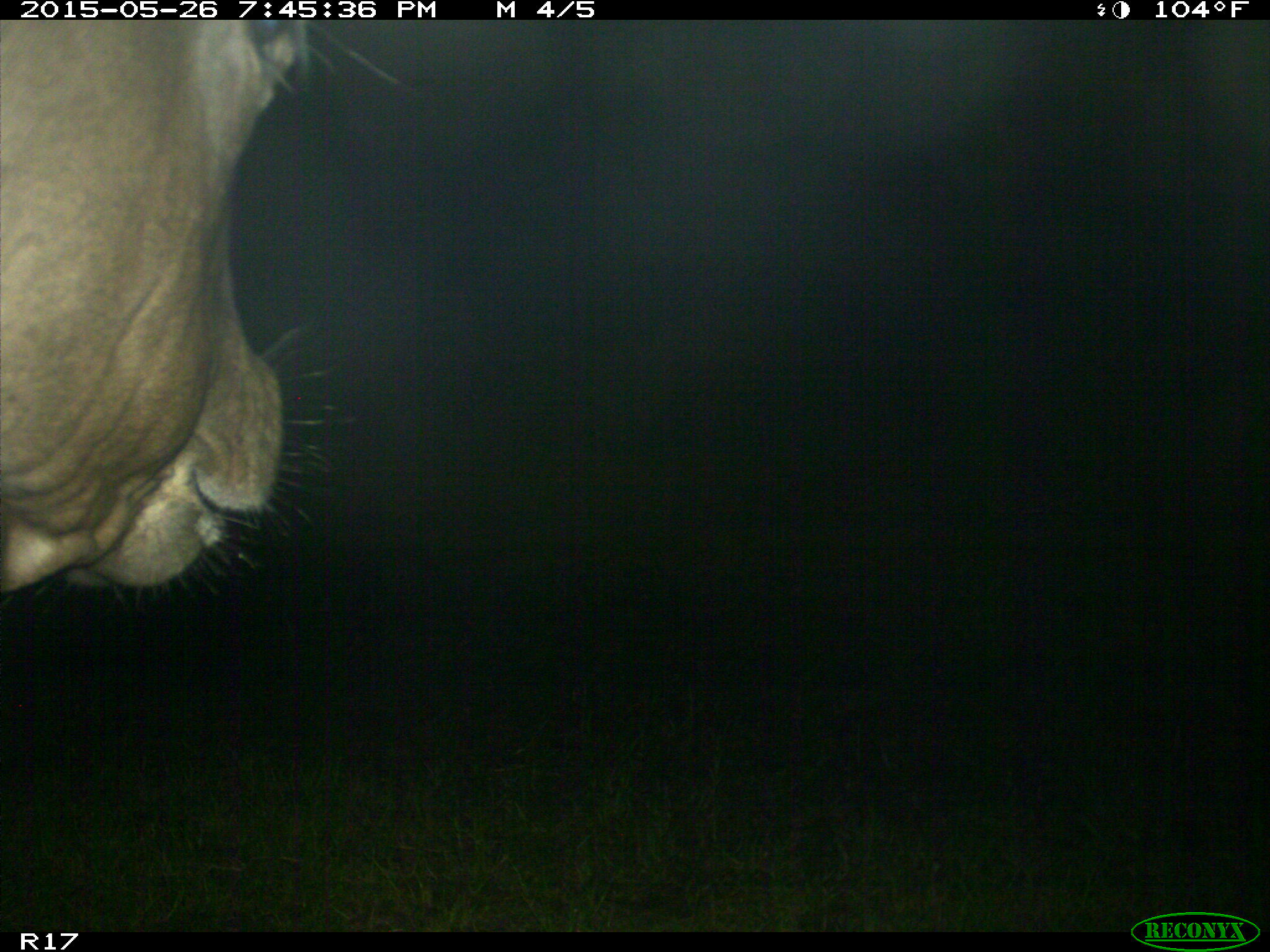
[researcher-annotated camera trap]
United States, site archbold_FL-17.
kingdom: Animalia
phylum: Chordata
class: Mammalia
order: Artiodactyla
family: Bovidae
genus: Bos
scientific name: Bos taurus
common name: domestic cow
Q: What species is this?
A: Bos taurus (domestic cow).